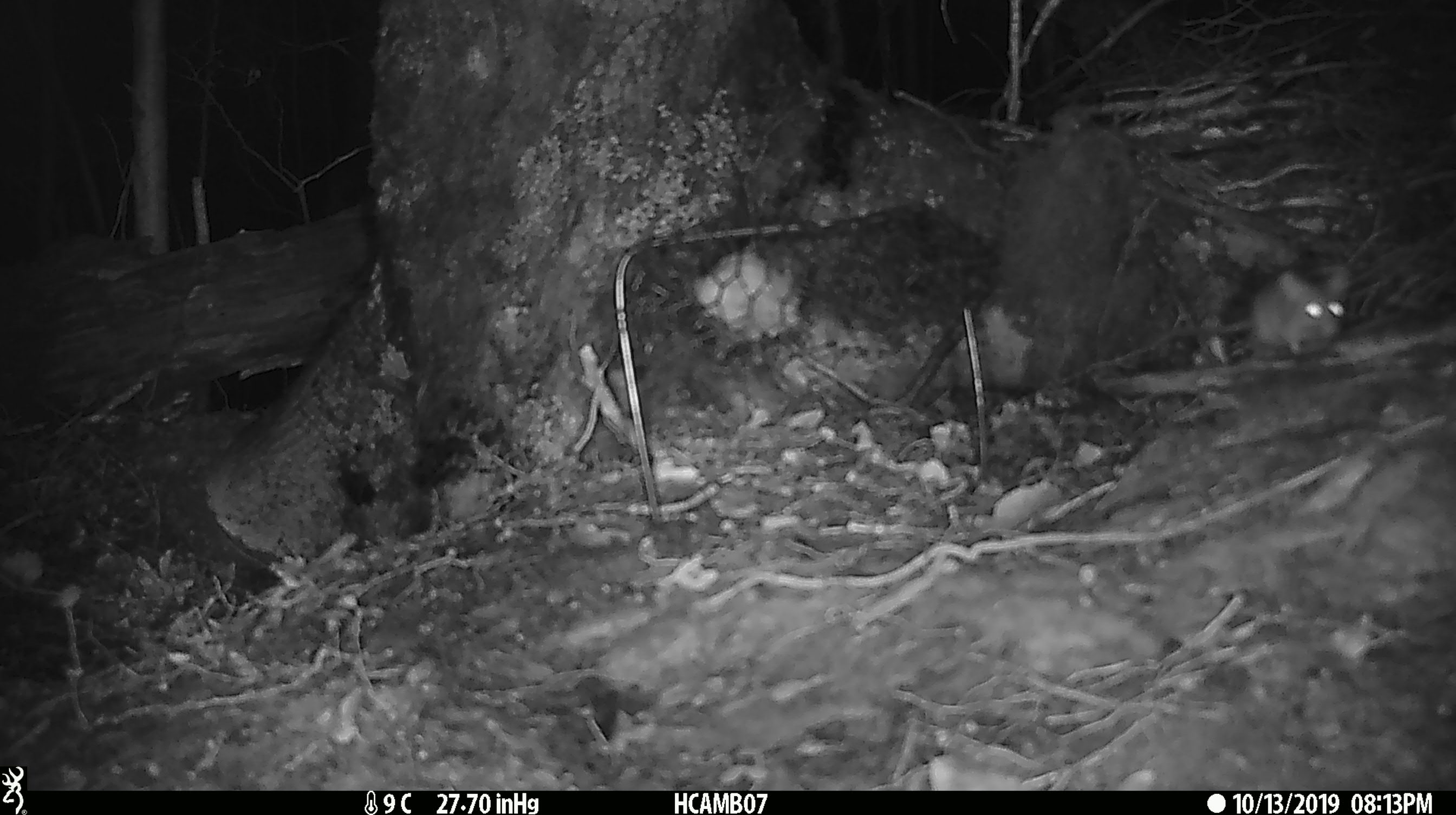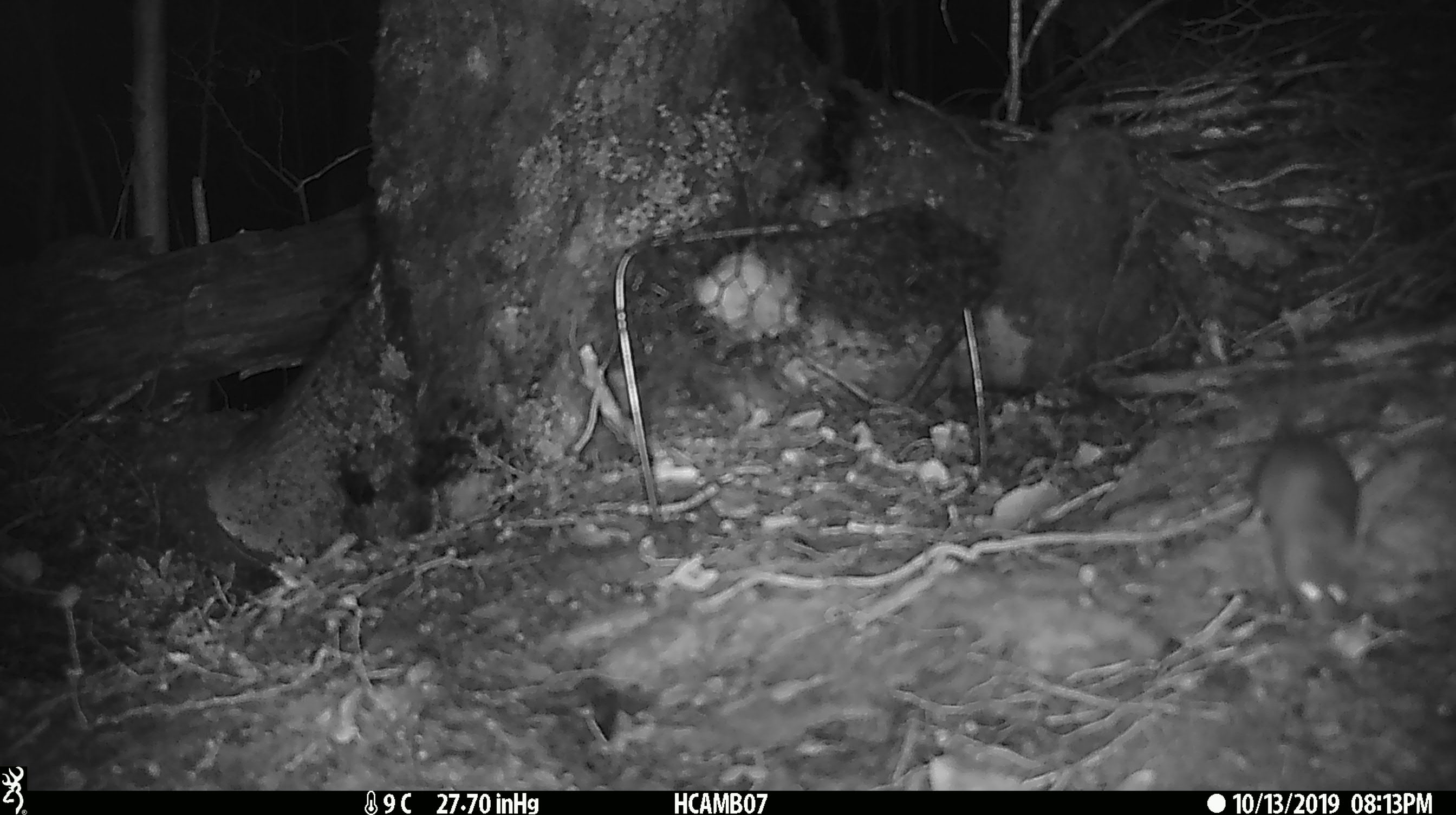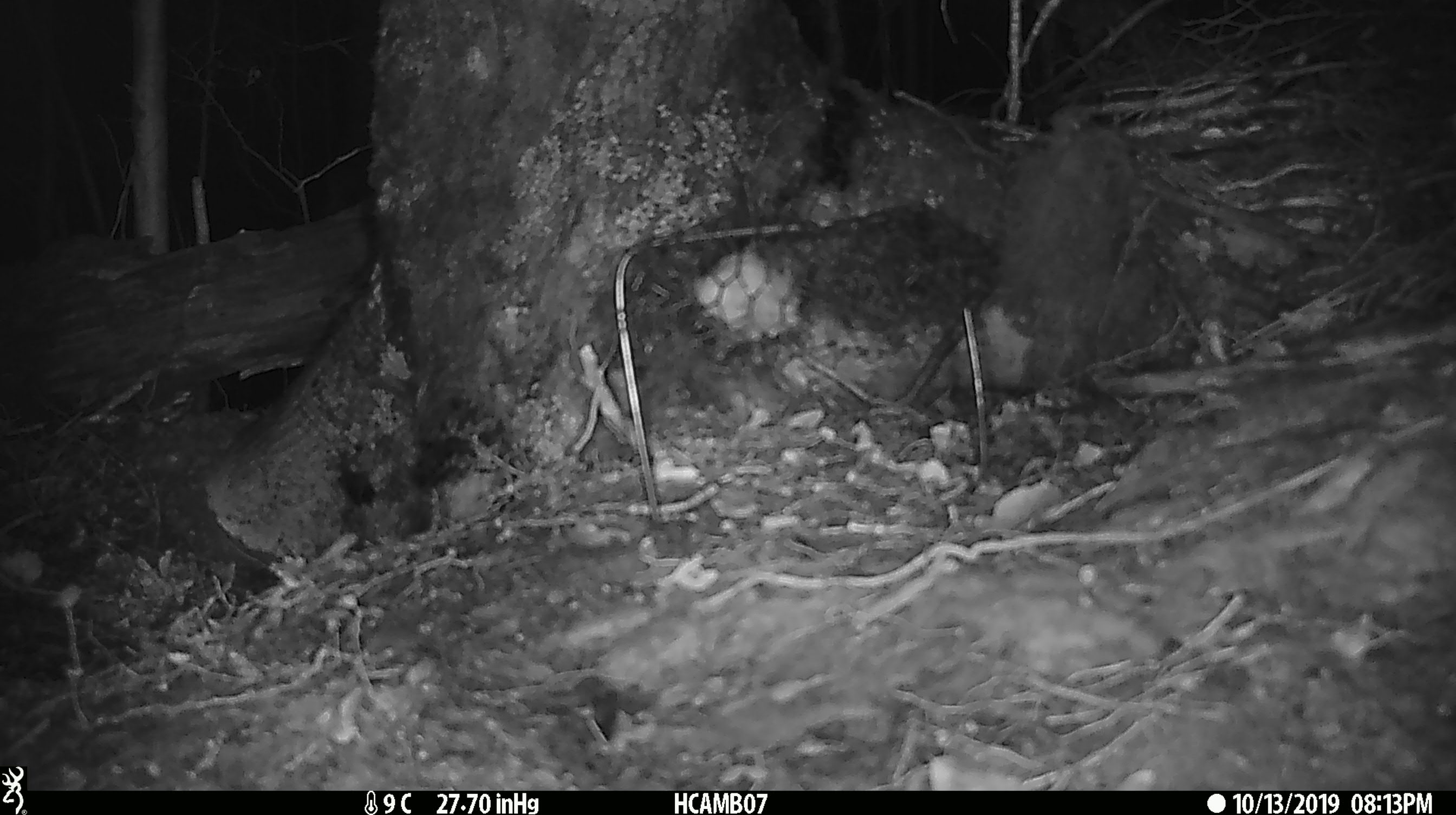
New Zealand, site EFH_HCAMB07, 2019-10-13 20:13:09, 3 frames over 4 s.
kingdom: Animalia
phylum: Chordata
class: Mammalia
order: Rodentia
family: Muridae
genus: Mus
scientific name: Mus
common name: mouse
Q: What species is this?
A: Mouse (Mus).